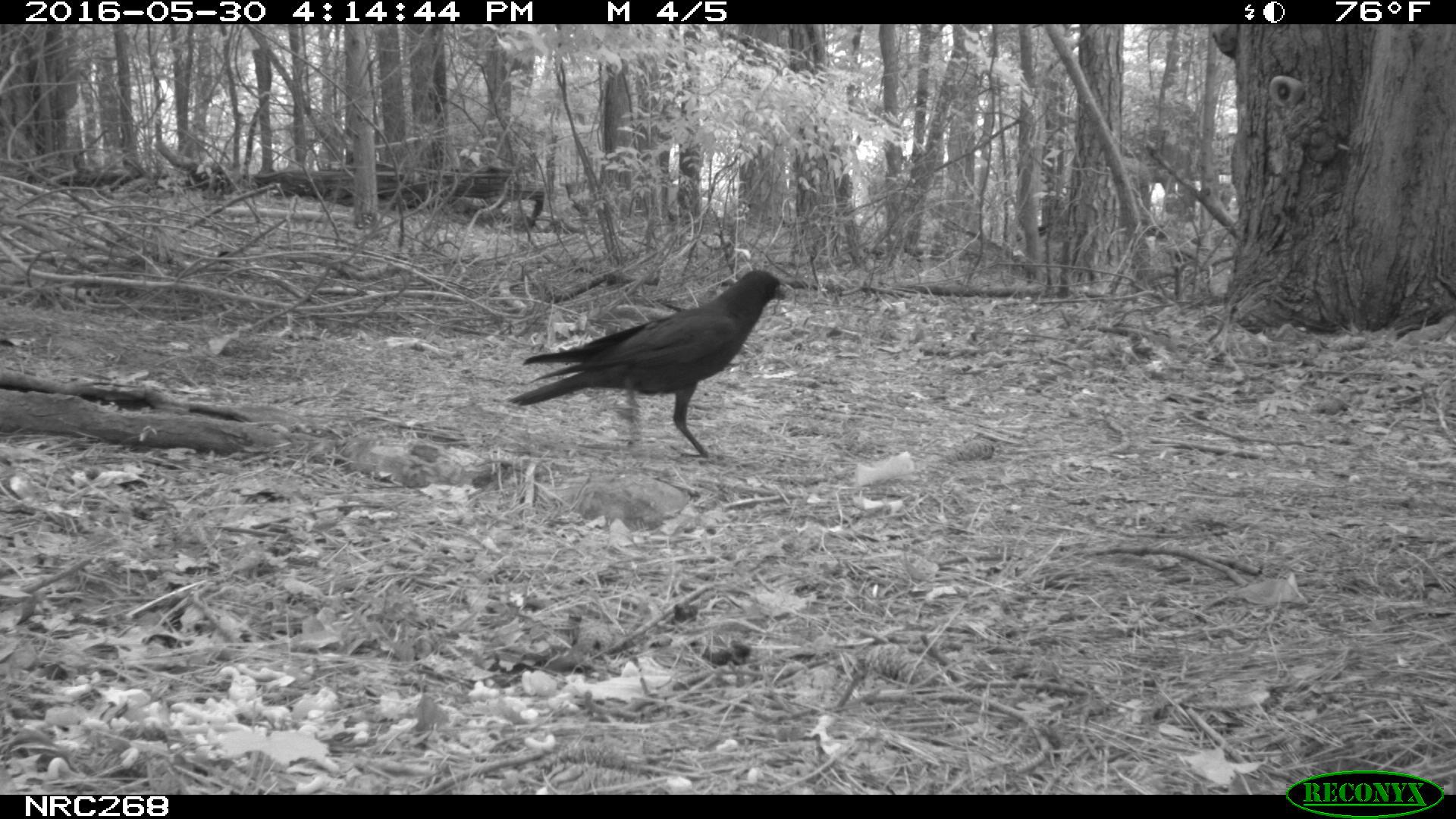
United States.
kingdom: Animalia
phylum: Chordata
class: Aves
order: Passeriformes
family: Corvidae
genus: Corvus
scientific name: Corvus brachyrhynchos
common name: american crow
American Crow (Corvus brachyrhynchos).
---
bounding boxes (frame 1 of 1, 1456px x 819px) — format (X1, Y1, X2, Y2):
American Crow: (514, 249, 792, 460)